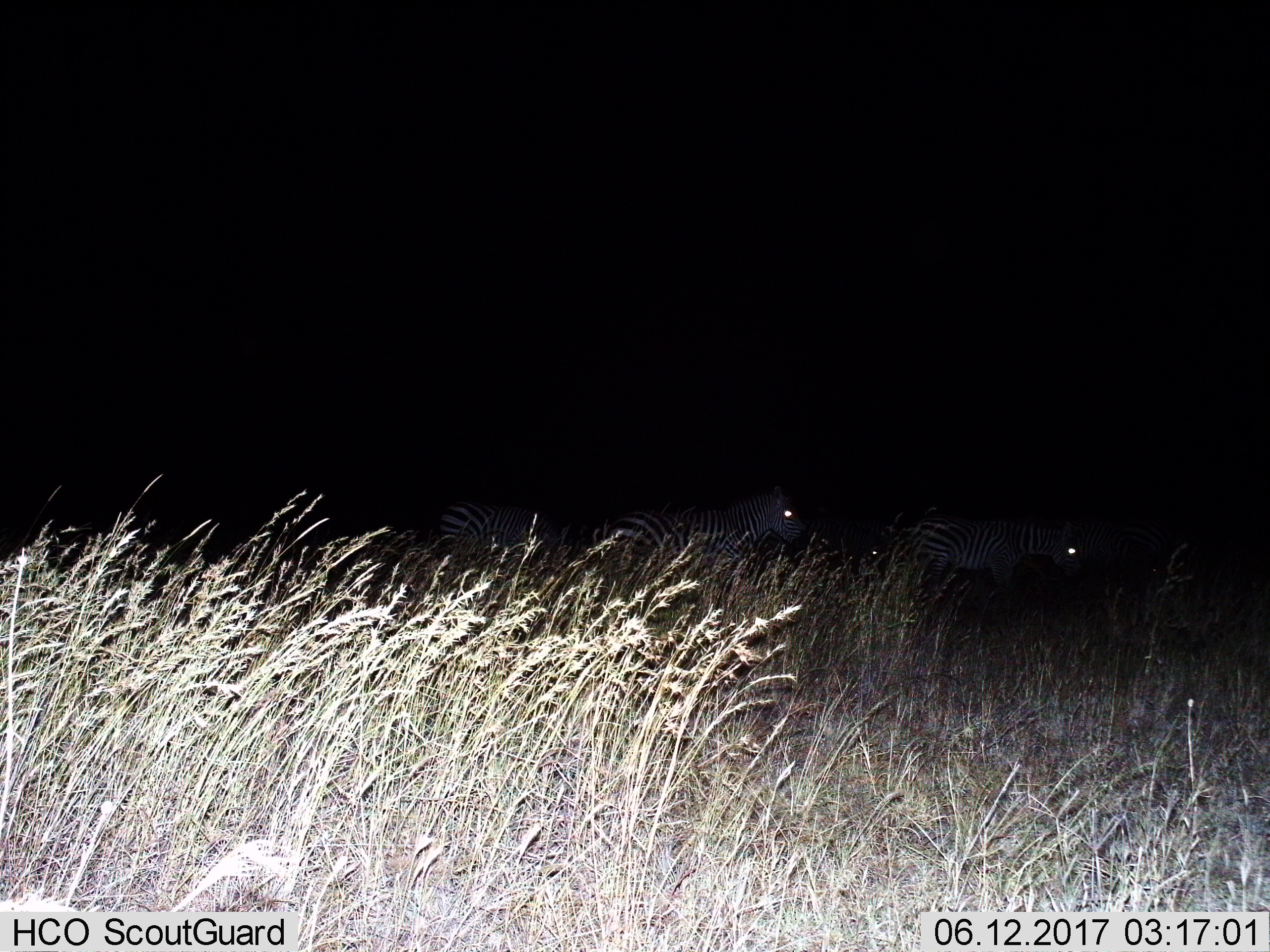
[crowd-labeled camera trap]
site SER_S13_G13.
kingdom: Animalia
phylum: Chordata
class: Mammalia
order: Perissodactyla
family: Equidae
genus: Equus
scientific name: Equus quagga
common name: plains zebra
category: zebraplains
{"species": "zebraplains (plains zebra) (Equus quagga)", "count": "3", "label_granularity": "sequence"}